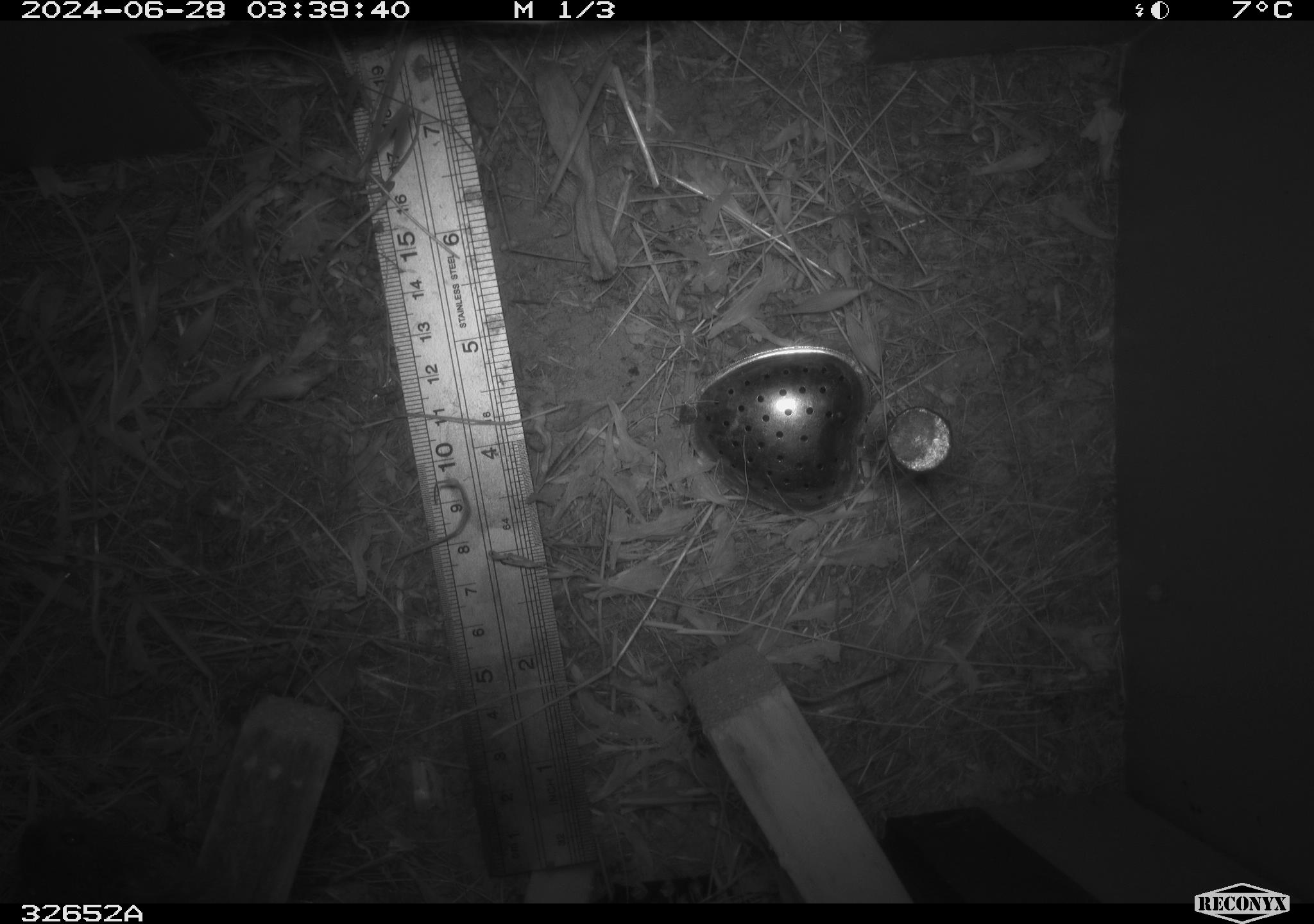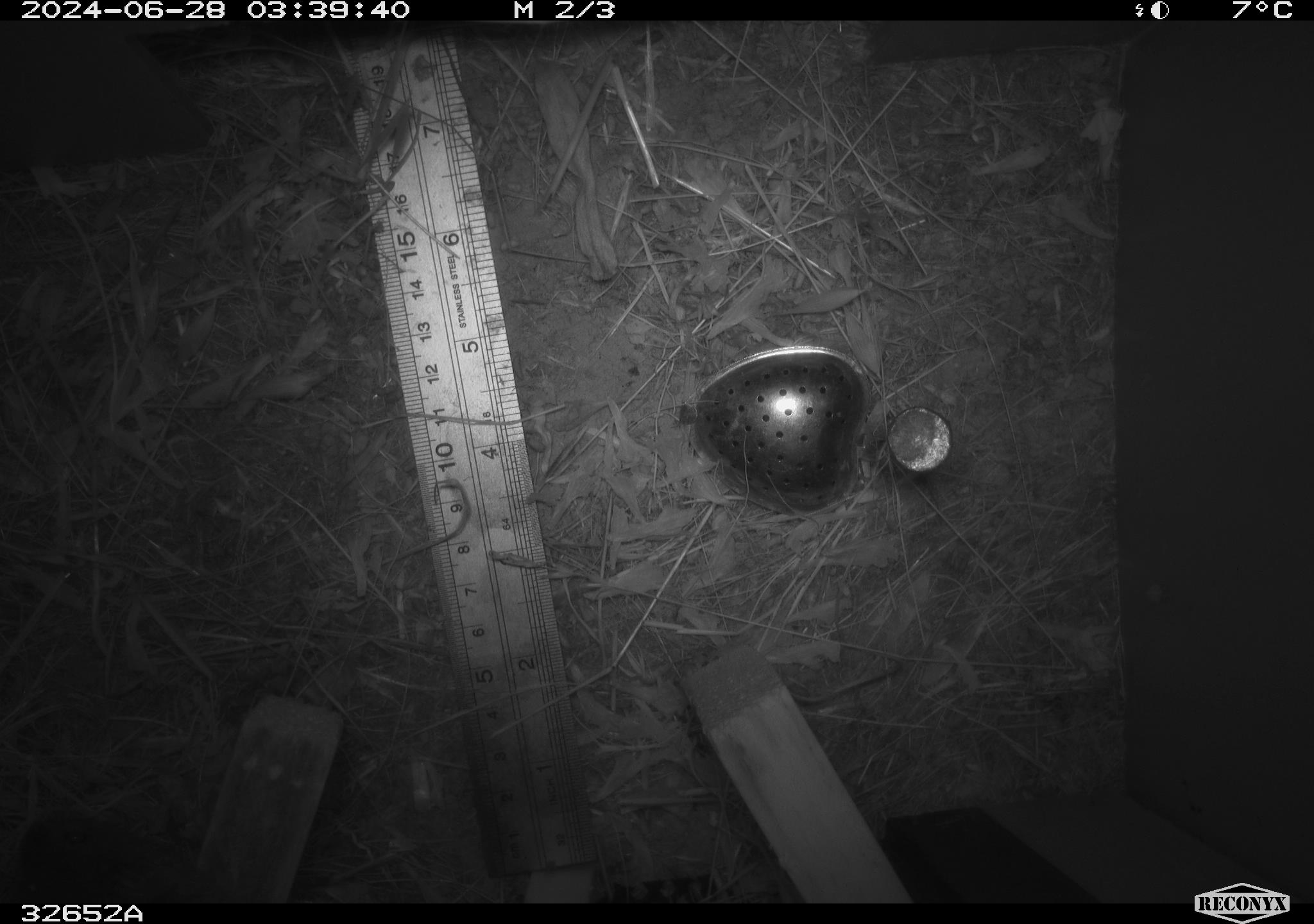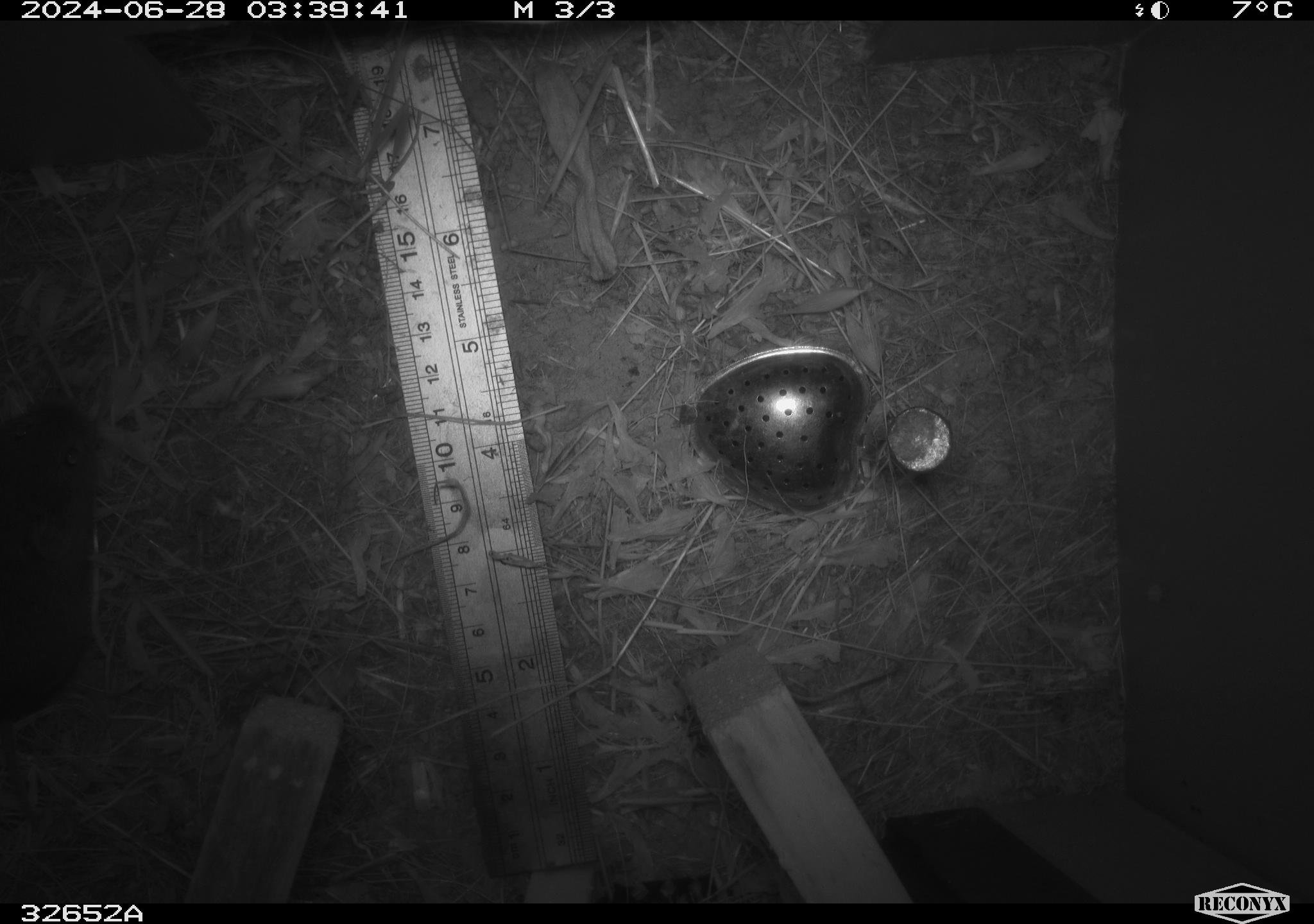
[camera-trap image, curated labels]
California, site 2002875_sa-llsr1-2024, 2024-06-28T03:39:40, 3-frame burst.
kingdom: Animalia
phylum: Chordata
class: Mammalia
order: Rodentia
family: Cricetidae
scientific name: Arvicolinae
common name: voles, lemmings, and muskrats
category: arvicolinae subfamily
Arvicolinae subfamily (voles, lemmings, and muskrats) (Arvicolinae).